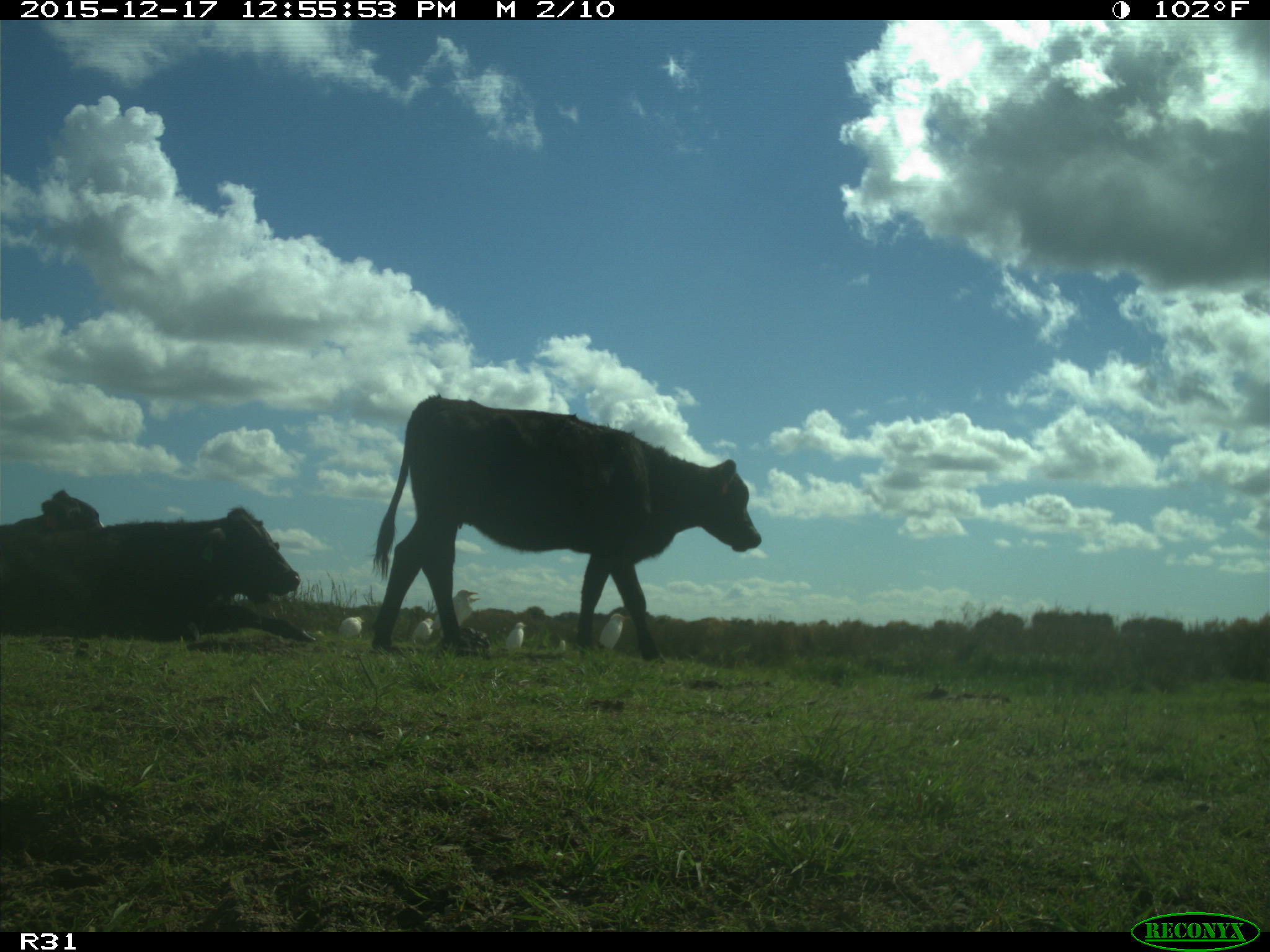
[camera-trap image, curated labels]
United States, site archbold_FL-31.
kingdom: Animalia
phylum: Chordata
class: Mammalia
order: Artiodactyla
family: Bovidae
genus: Bos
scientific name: Bos taurus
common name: domestic cow